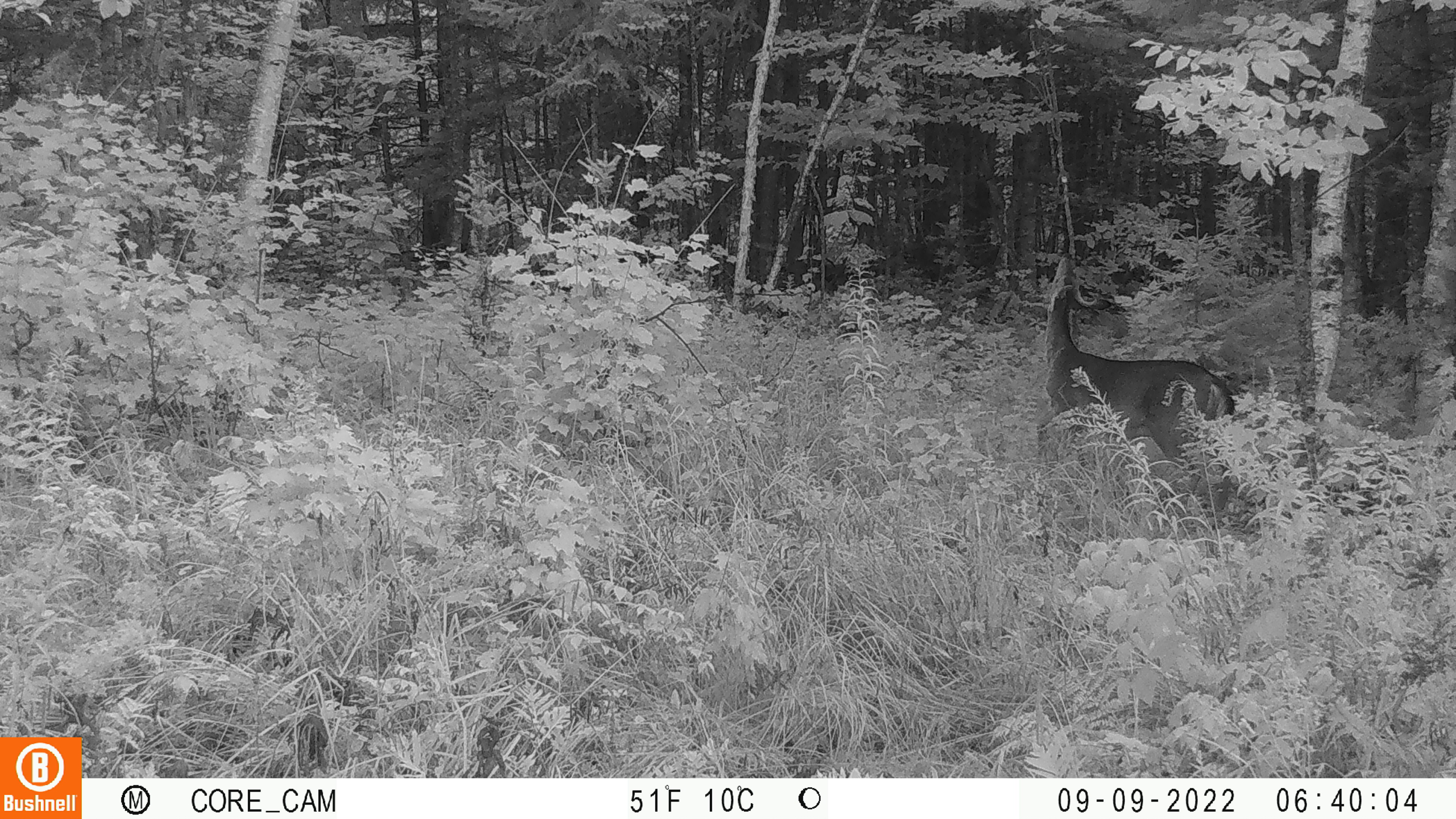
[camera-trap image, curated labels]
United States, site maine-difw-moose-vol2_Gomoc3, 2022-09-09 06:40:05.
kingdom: Animalia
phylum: Chordata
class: Mammalia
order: Artiodactyla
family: Cervidae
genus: Odocoileus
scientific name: Odocoileus virginianus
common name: white-tailed deer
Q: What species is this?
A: White-tailed deer (Odocoileus virginianus).